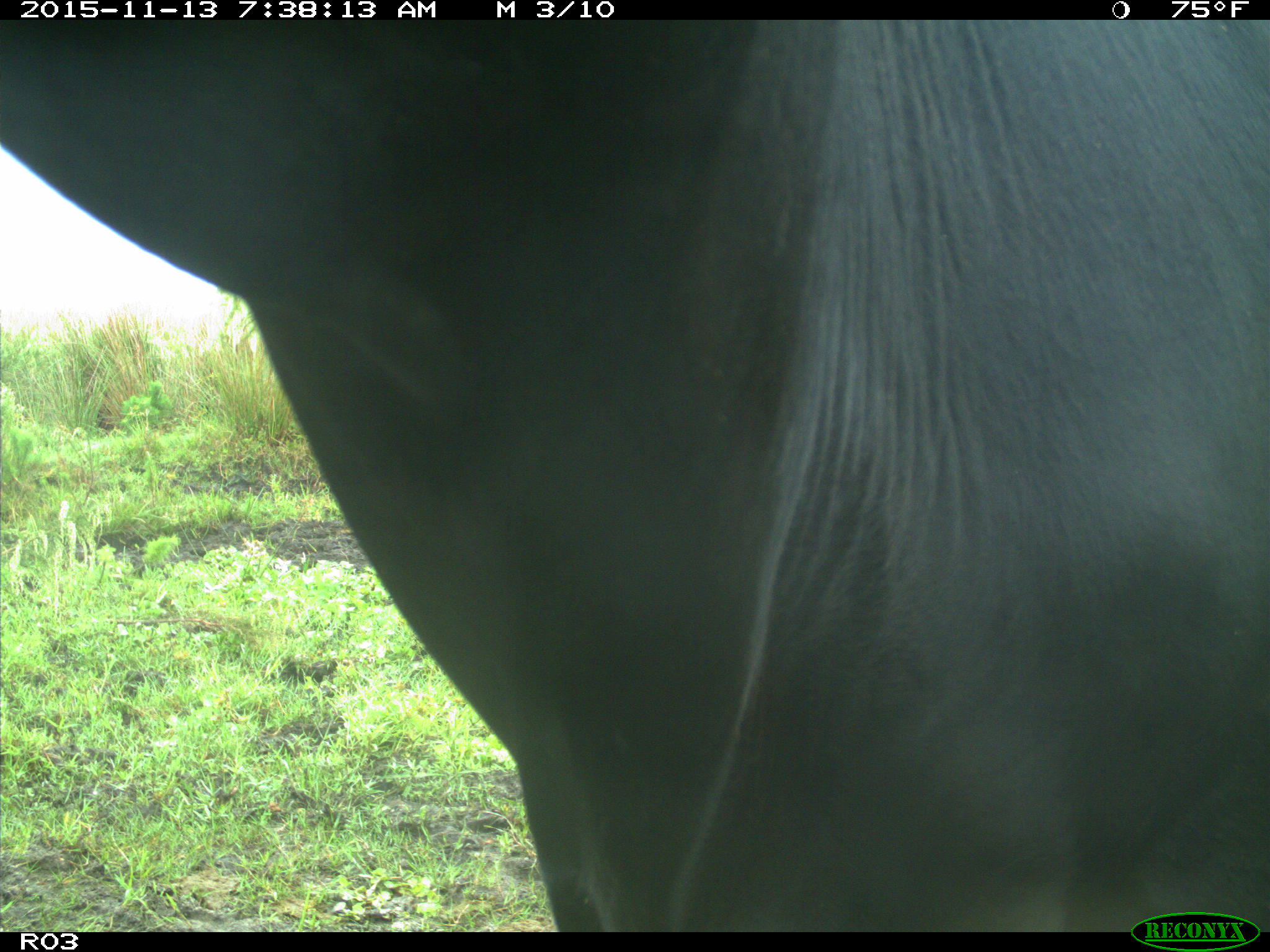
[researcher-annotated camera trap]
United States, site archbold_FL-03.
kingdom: Animalia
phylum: Chordata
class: Mammalia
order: Artiodactyla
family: Bovidae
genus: Bos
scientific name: Bos taurus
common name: domestic cow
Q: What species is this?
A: Bos taurus (domestic cow).